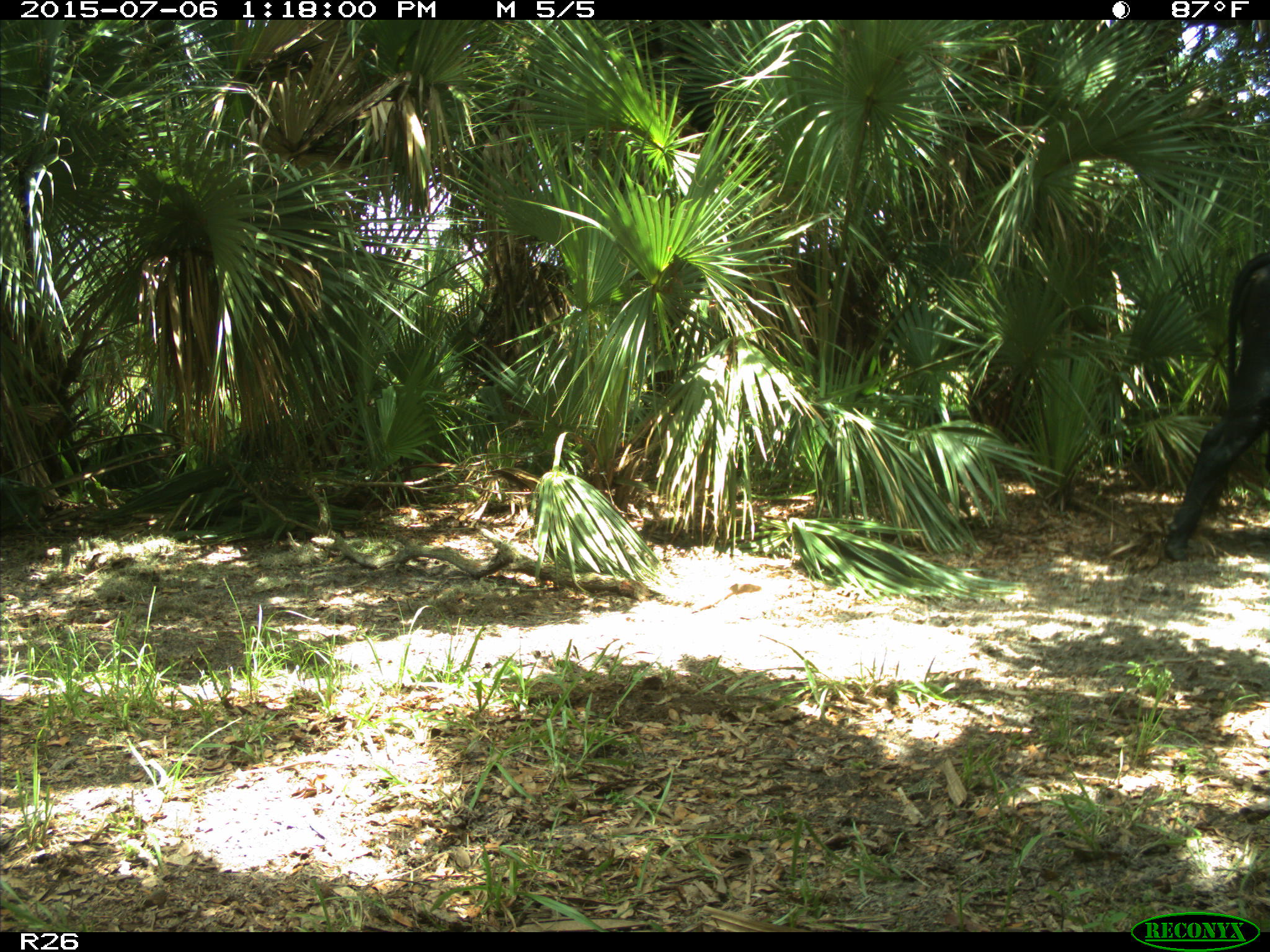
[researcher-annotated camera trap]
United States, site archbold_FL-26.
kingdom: Animalia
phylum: Chordata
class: Mammalia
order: Artiodactyla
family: Bovidae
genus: Bos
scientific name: Bos taurus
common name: domestic cow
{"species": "Bos taurus (domestic cow)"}